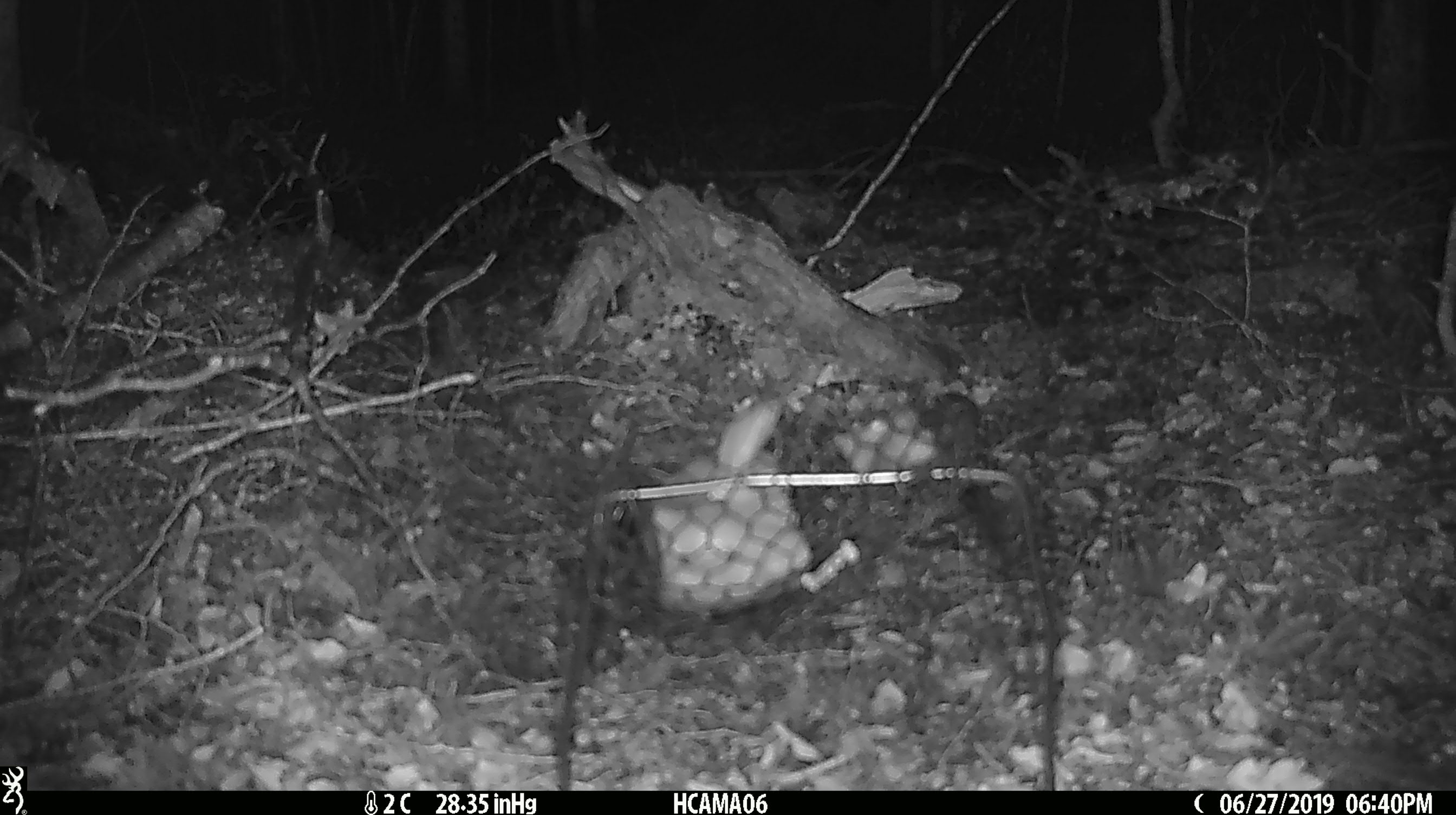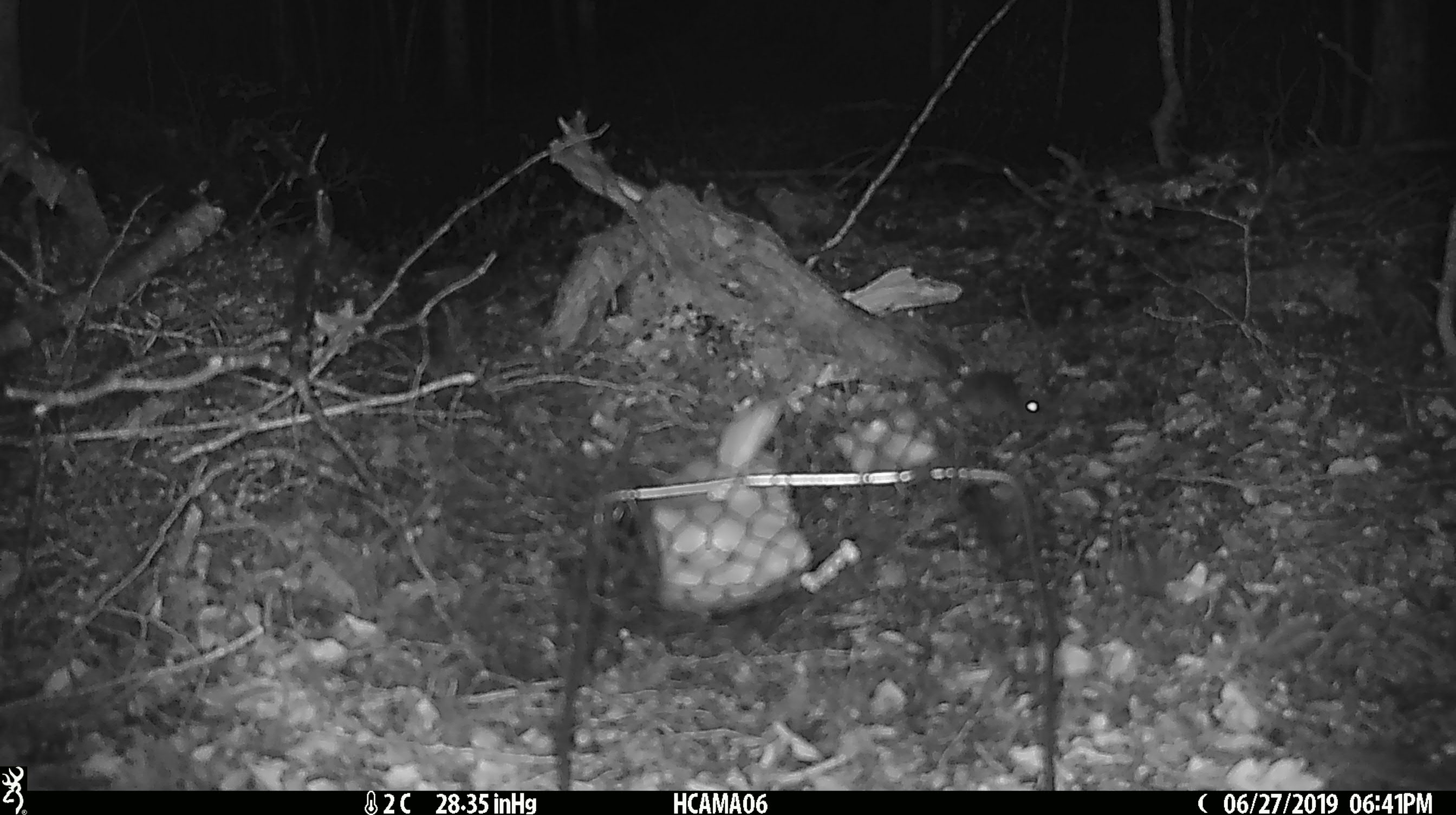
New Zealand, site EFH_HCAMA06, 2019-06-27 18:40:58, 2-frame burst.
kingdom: Animalia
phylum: Chordata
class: Mammalia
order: Rodentia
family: Muridae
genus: Mus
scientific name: Mus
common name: mouse